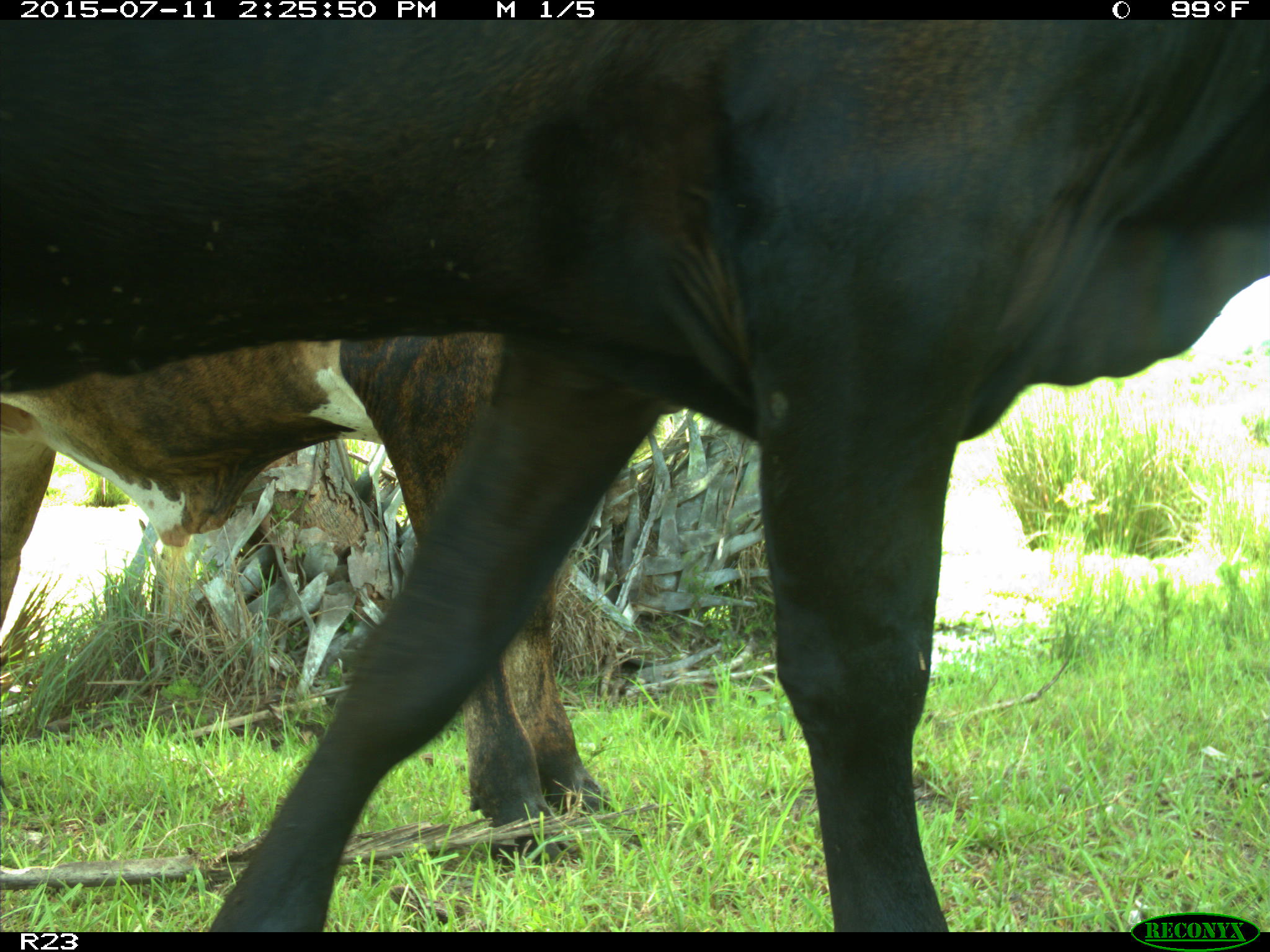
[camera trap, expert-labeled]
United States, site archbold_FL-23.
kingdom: Animalia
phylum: Chordata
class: Mammalia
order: Artiodactyla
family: Bovidae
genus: Bos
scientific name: Bos taurus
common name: domestic cow